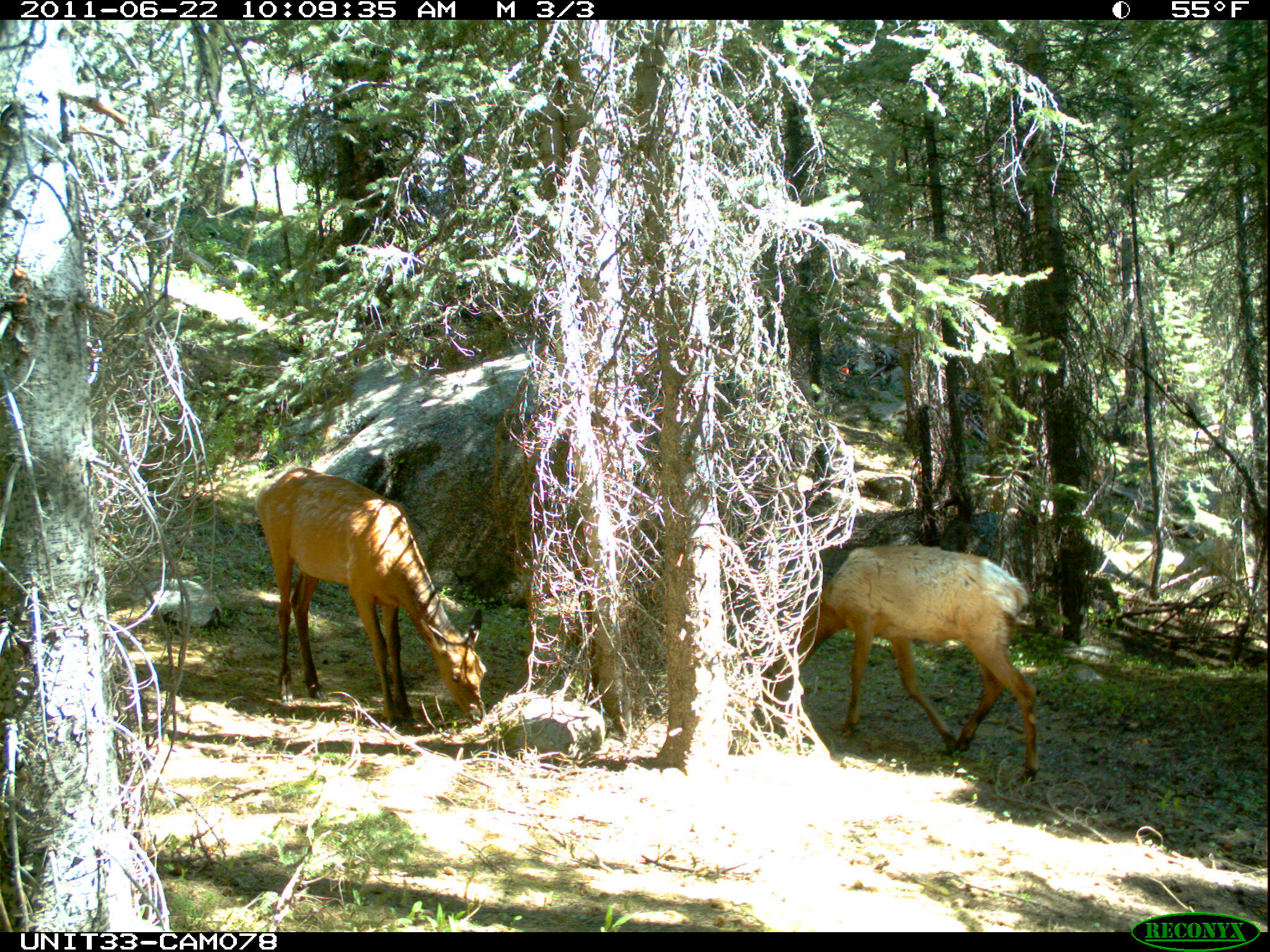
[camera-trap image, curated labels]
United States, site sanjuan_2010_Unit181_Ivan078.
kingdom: Animalia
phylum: Chordata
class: Mammalia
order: Artiodactyla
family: Cervidae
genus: Cervus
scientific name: Cervus elaphus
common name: red deer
Cervus elaphus (red deer).